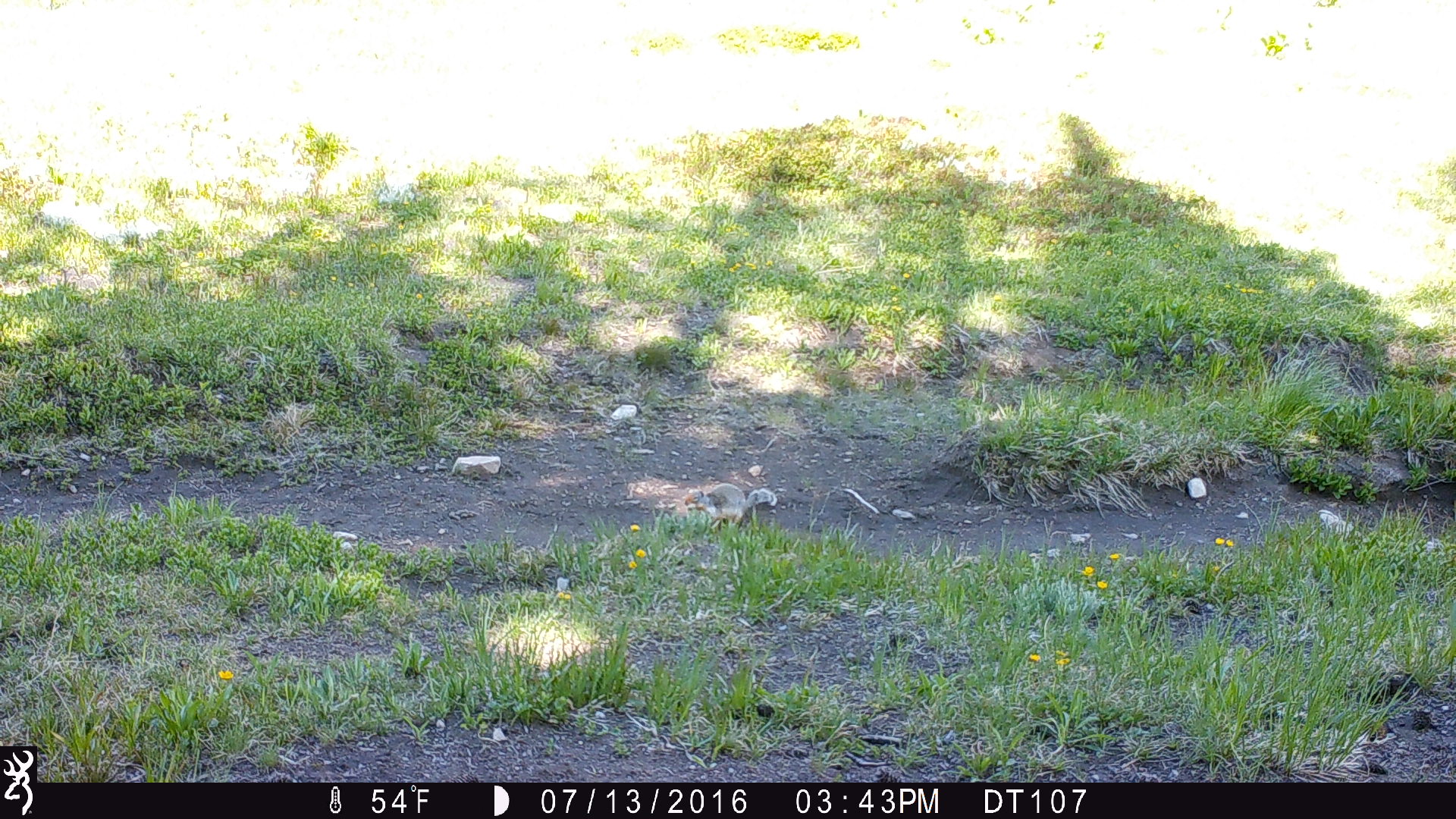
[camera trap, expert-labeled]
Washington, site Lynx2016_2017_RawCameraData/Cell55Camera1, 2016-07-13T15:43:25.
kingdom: Animalia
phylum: Chordata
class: Mammalia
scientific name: Mammalia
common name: small mammal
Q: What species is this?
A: Small mammal (Mammalia).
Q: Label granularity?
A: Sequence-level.